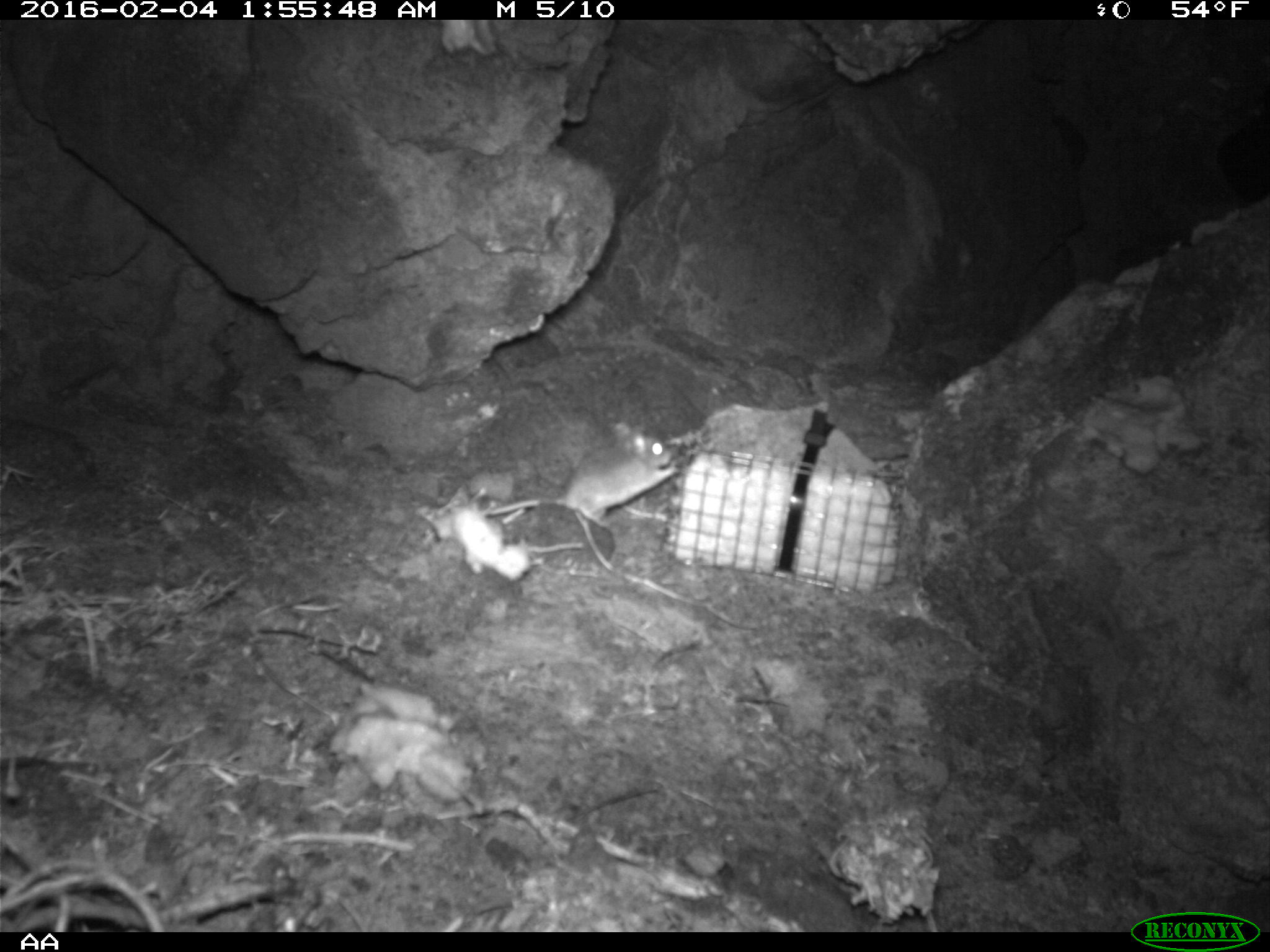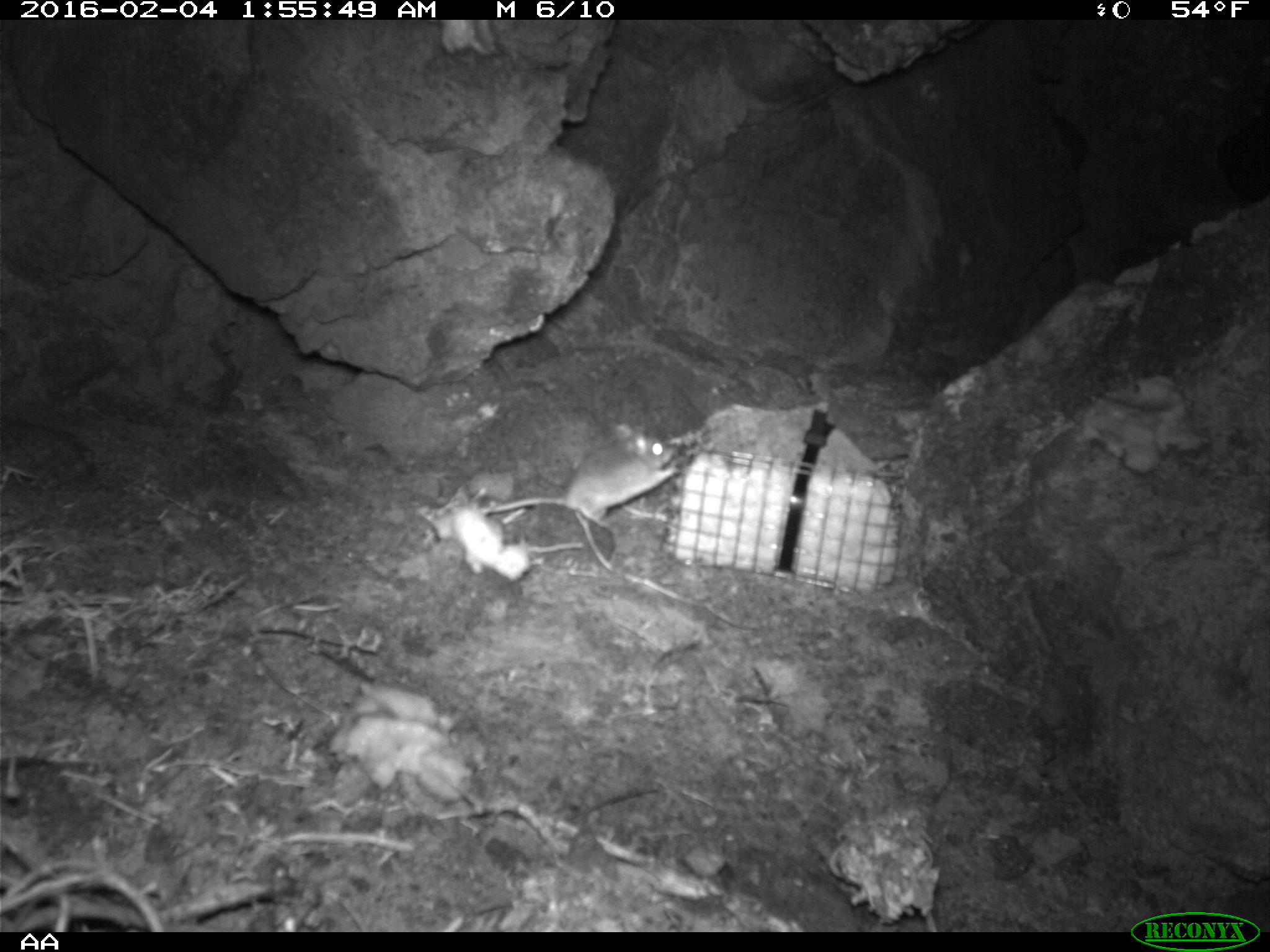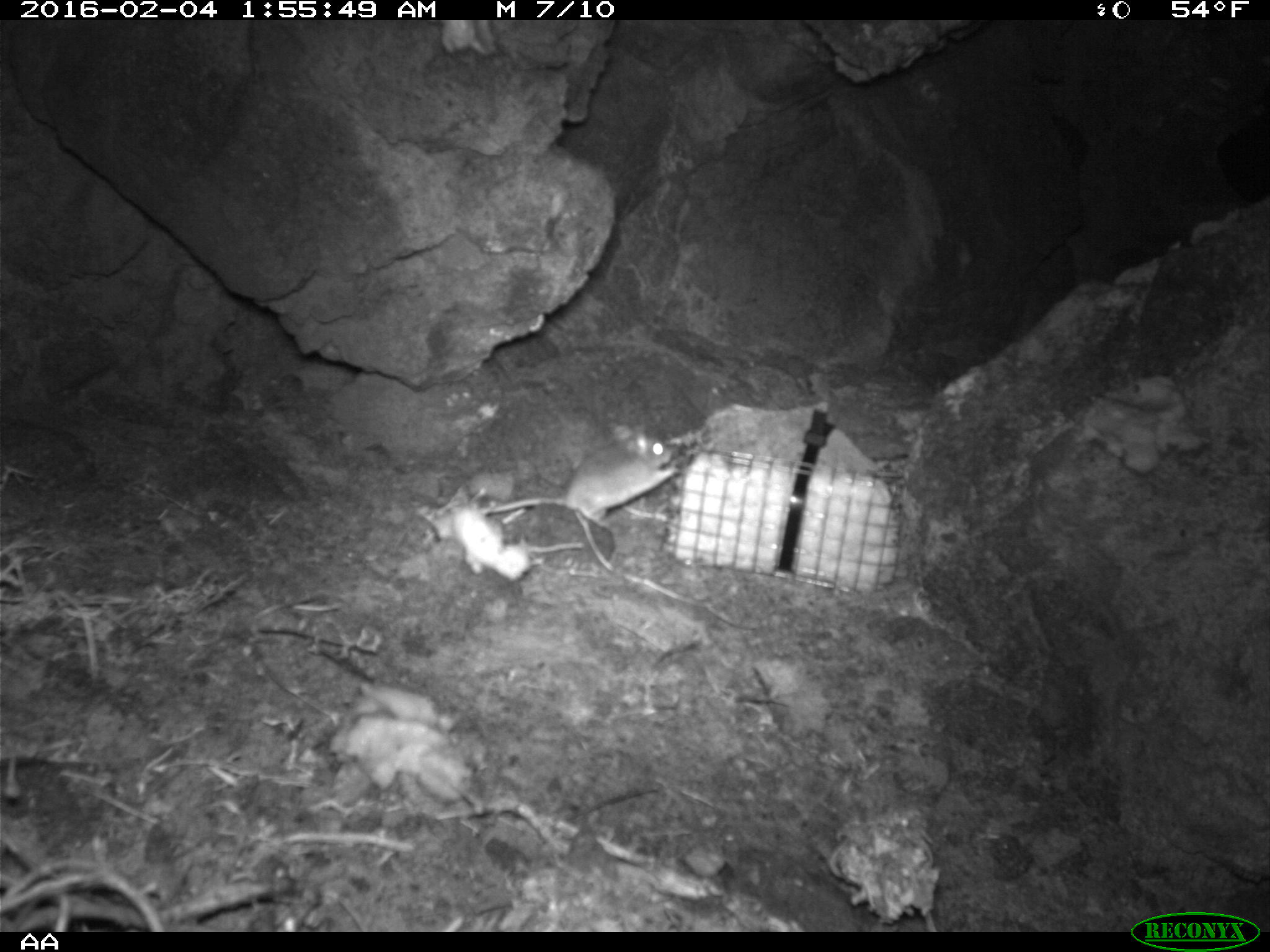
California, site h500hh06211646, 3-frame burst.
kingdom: Animalia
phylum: Chordata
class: Mammalia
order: Rodentia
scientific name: Rodentia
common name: rodent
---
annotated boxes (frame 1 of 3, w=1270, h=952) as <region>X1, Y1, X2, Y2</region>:
rodent: <region>482, 420, 680, 525</region>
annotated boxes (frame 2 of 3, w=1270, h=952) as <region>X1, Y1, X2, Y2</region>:
rodent: <region>477, 423, 677, 542</region>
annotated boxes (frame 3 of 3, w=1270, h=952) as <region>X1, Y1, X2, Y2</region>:
rodent: <region>479, 431, 679, 527</region>